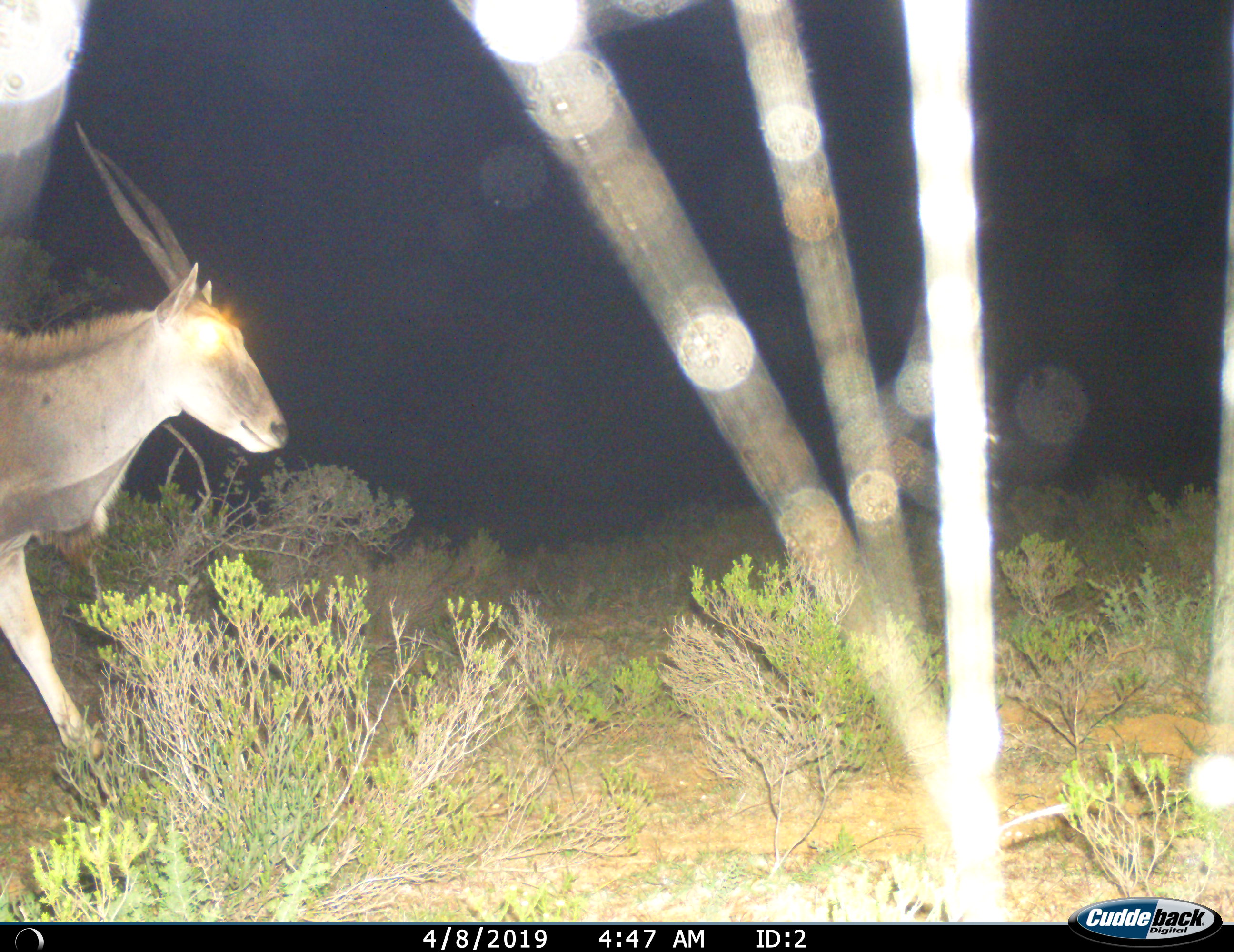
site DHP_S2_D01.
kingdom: Animalia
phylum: Chordata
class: Mammalia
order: Artiodactyla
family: Bovidae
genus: Tragelaphus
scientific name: Tragelaphus oryx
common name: eland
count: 1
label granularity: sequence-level